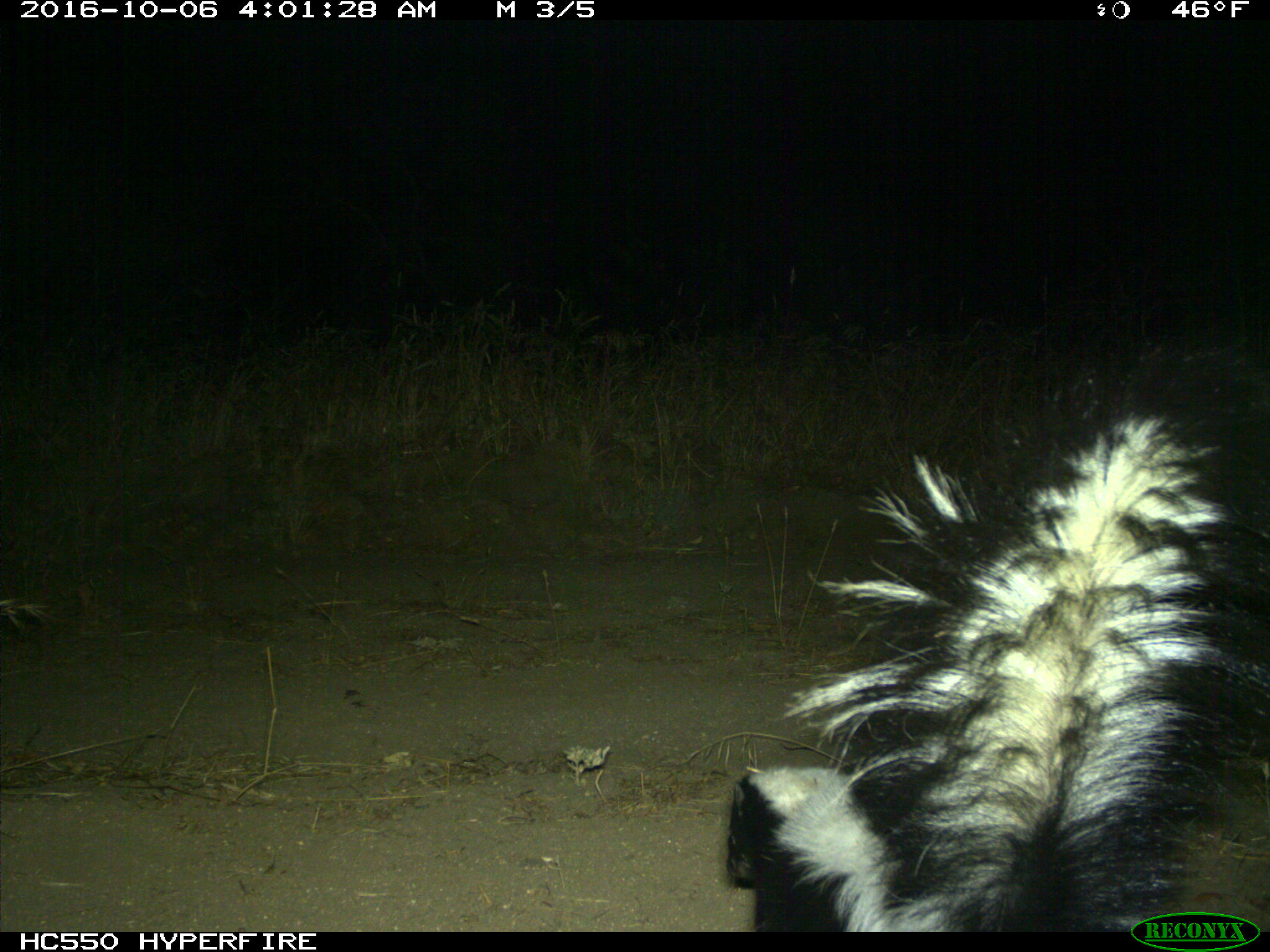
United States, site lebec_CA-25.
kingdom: Animalia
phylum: Chordata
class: Mammalia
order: Carnivora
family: Mephitidae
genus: Mephitis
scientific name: Mephitis mephitis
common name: striped skunk